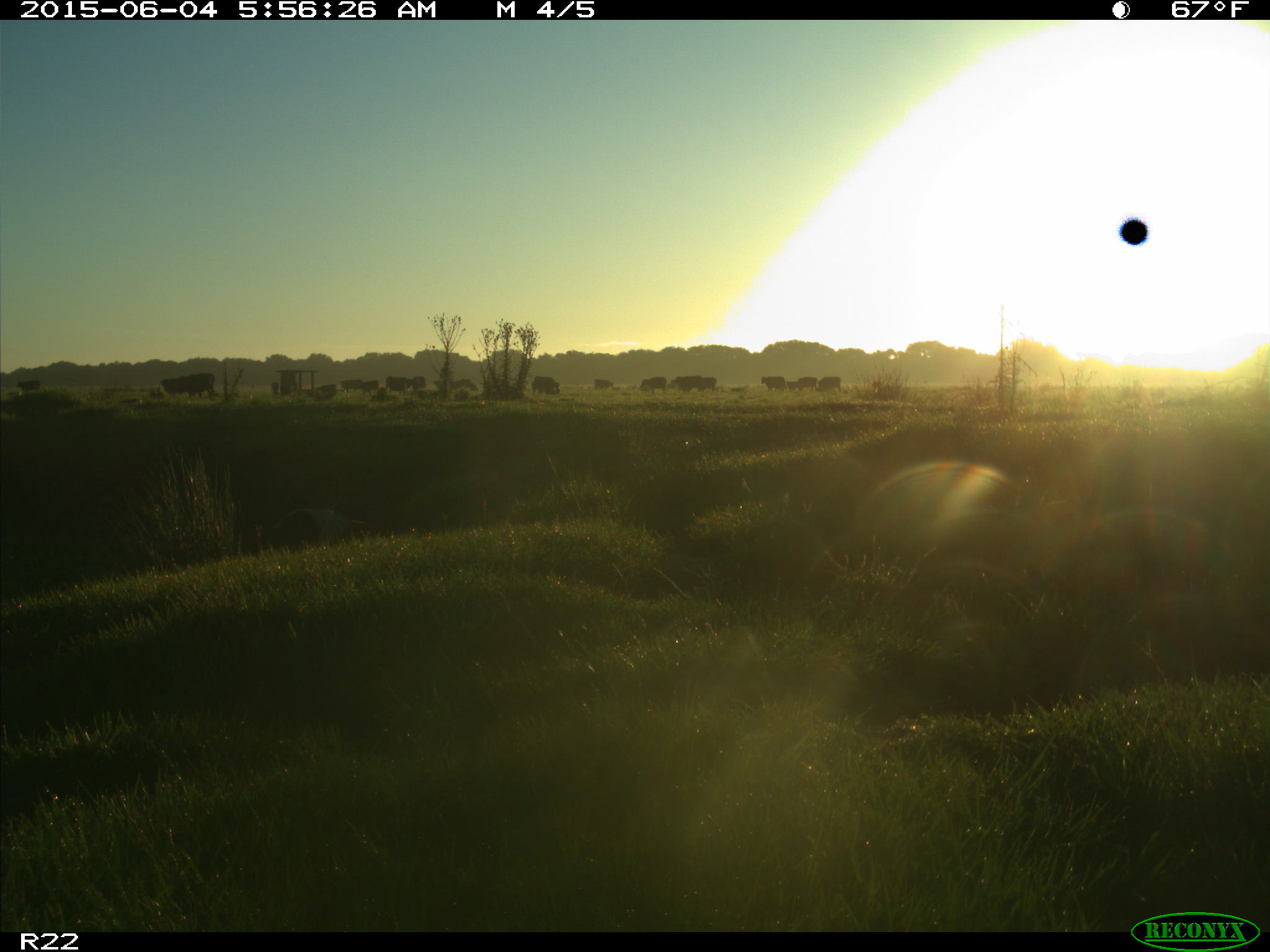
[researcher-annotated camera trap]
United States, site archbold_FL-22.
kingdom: Animalia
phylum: Chordata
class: Mammalia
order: Artiodactyla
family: Bovidae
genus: Bos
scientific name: Bos taurus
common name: domestic cow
Bos taurus (domestic cow).